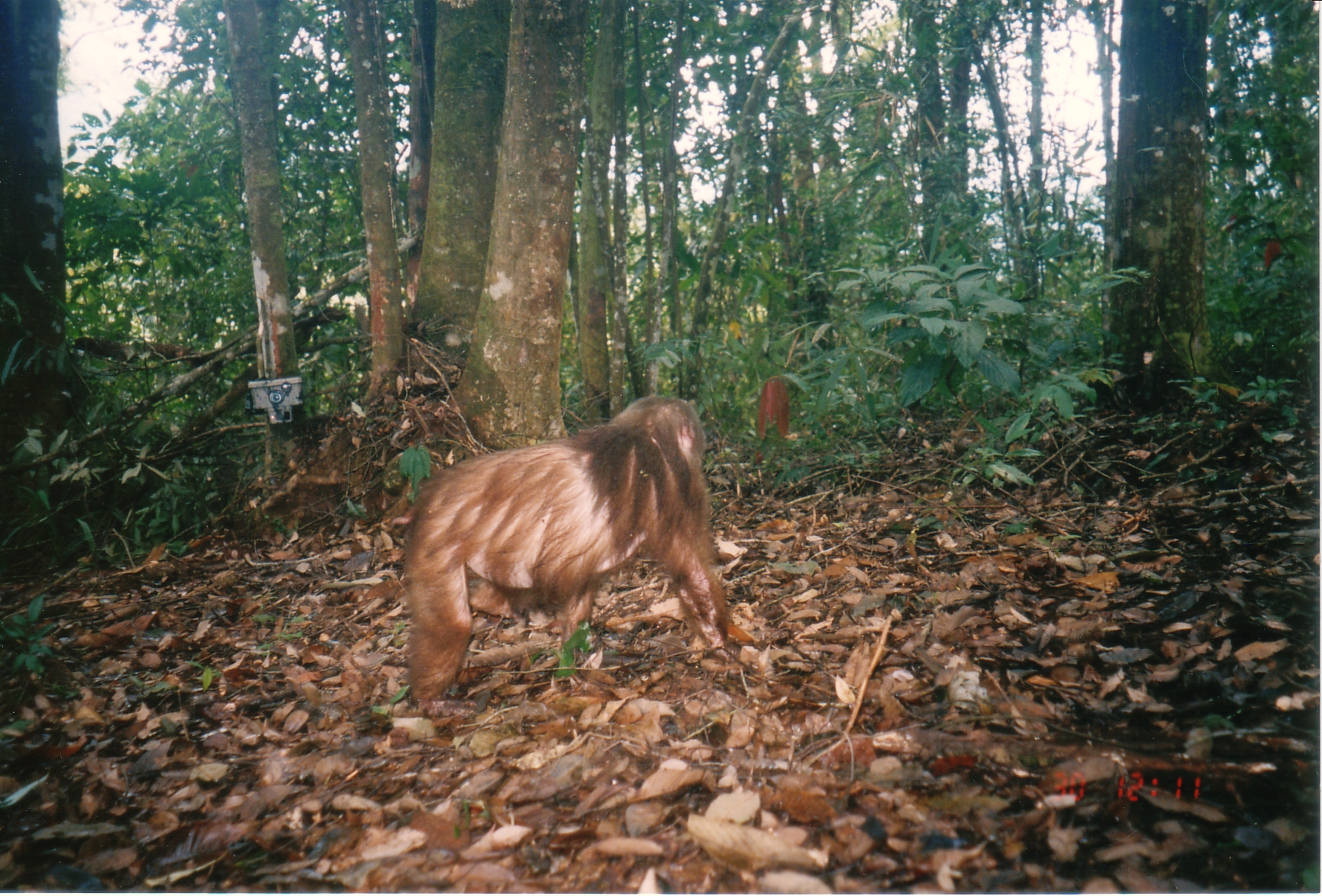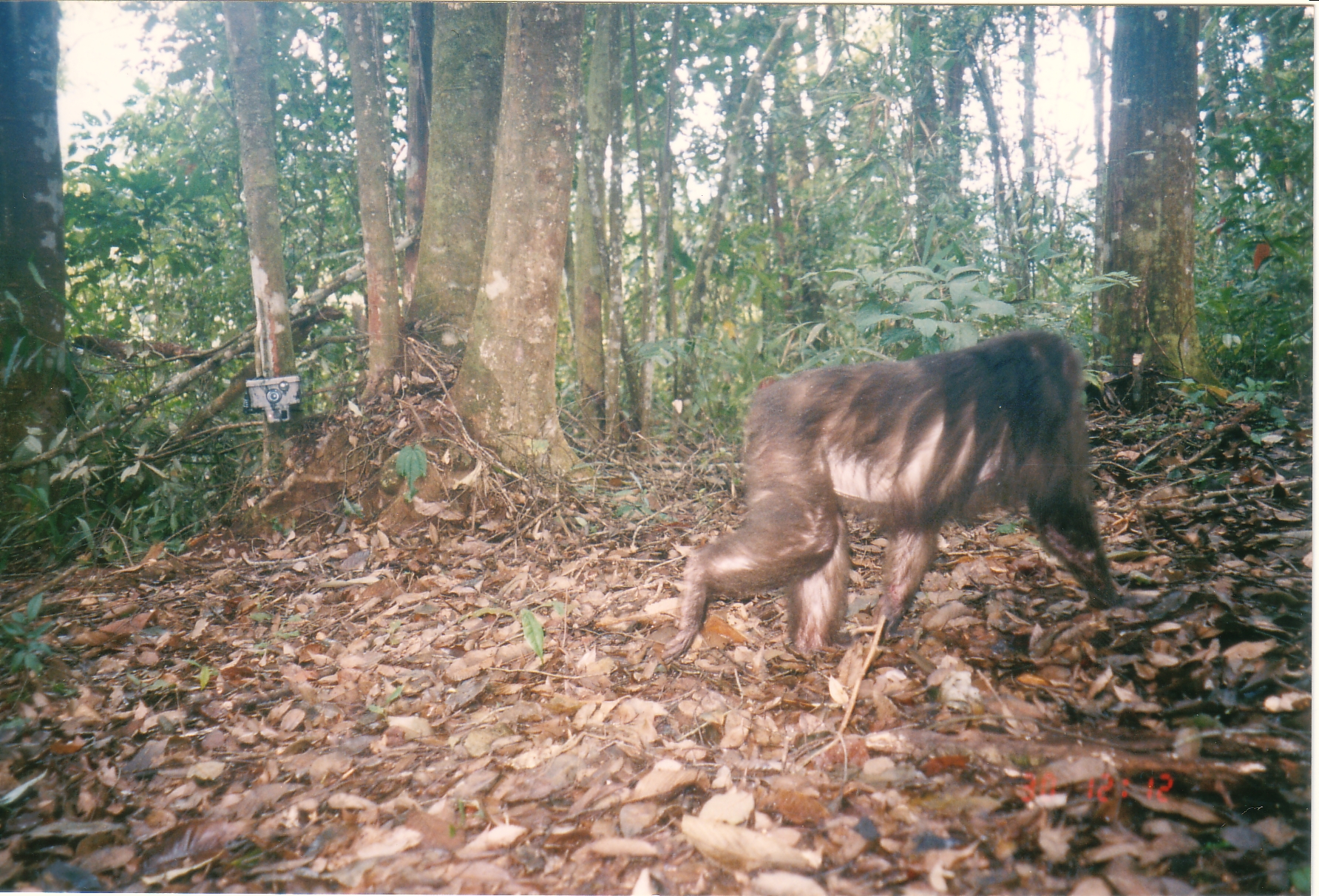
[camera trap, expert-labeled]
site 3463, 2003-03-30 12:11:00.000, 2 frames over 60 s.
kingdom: Animalia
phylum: Chordata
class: Mammalia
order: Primates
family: Cercopithecidae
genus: Macaca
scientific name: Macaca arctoides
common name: stump-tailed macaque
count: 1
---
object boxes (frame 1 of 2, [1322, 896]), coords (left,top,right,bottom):
macaca arctoides: (400,394,733,709)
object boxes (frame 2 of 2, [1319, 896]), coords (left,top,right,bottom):
macaca arctoides: (655,326,1122,669)